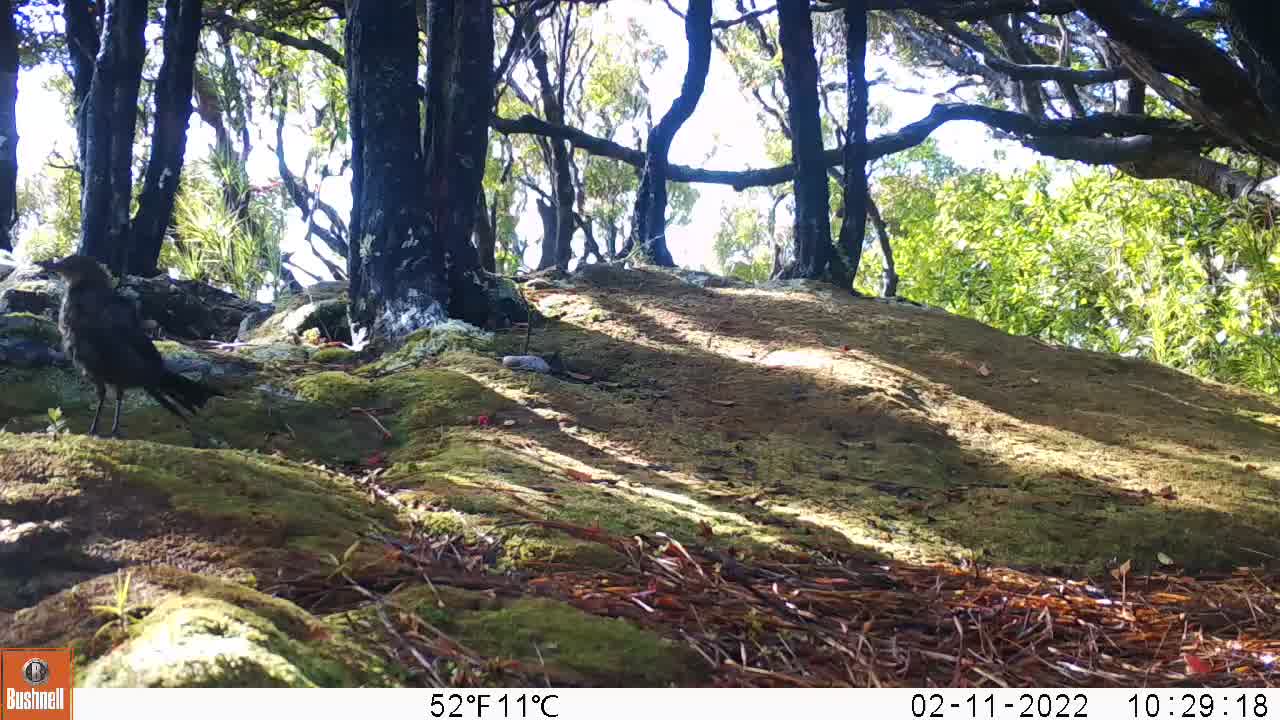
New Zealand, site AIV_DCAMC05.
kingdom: Animalia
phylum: Chordata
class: Aves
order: Passeriformes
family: Turdidae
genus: Turdus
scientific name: Turdus merula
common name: eurasian blackbird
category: blackbird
Blackbird (eurasian blackbird) (Turdus merula).